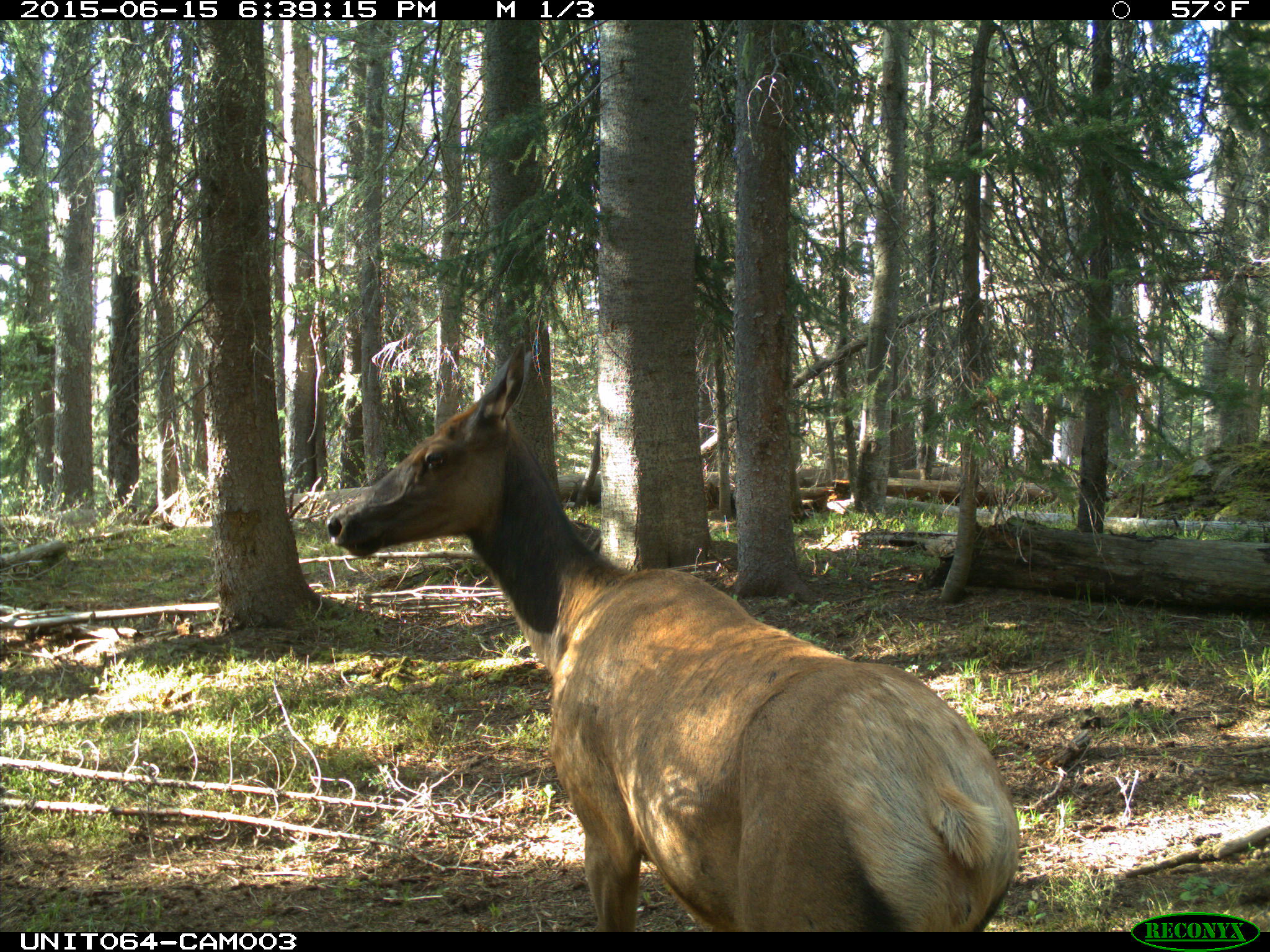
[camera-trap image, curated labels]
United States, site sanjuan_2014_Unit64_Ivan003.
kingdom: Animalia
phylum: Chordata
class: Mammalia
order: Artiodactyla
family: Cervidae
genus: Cervus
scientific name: Cervus elaphus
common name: red deer